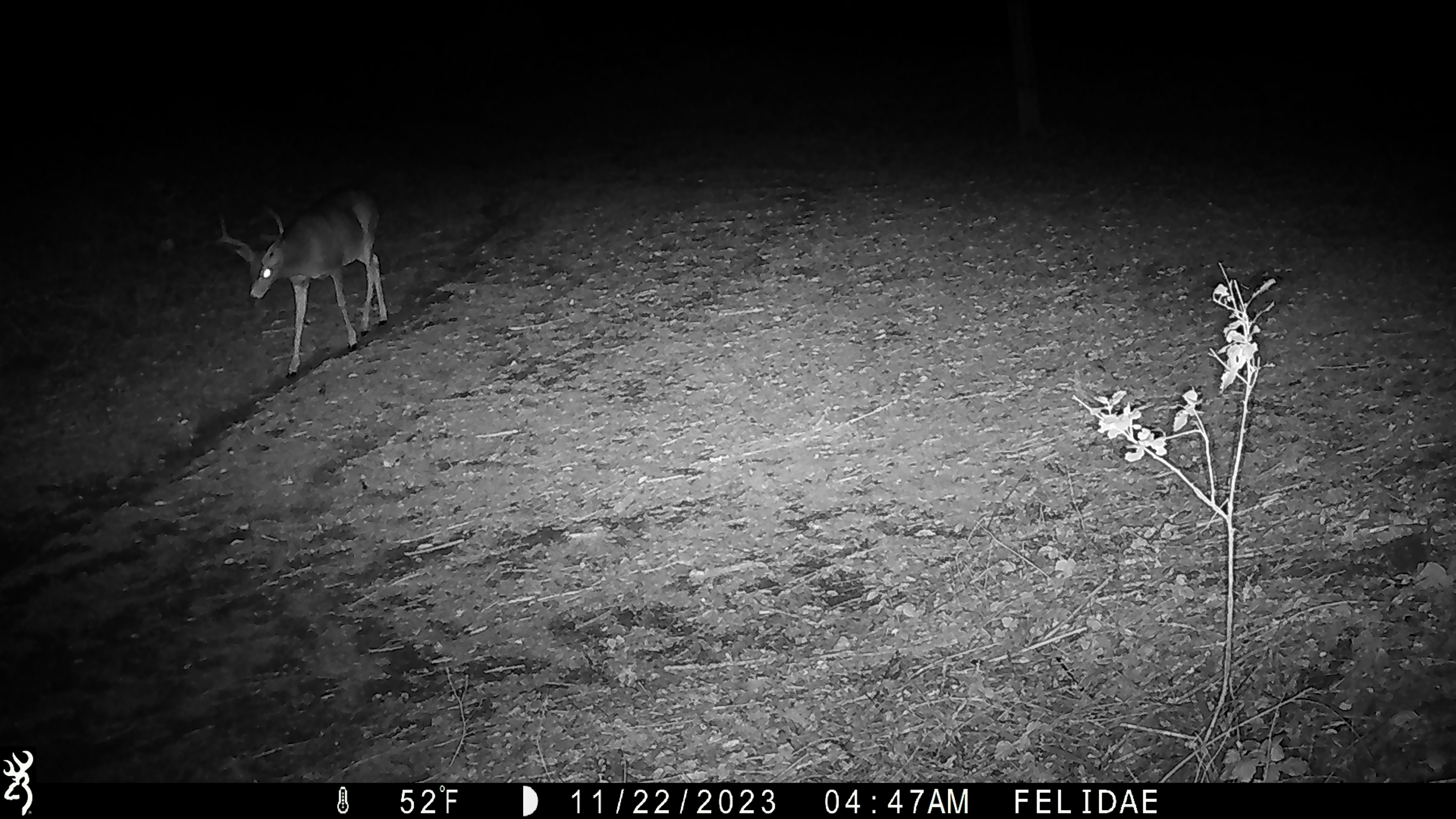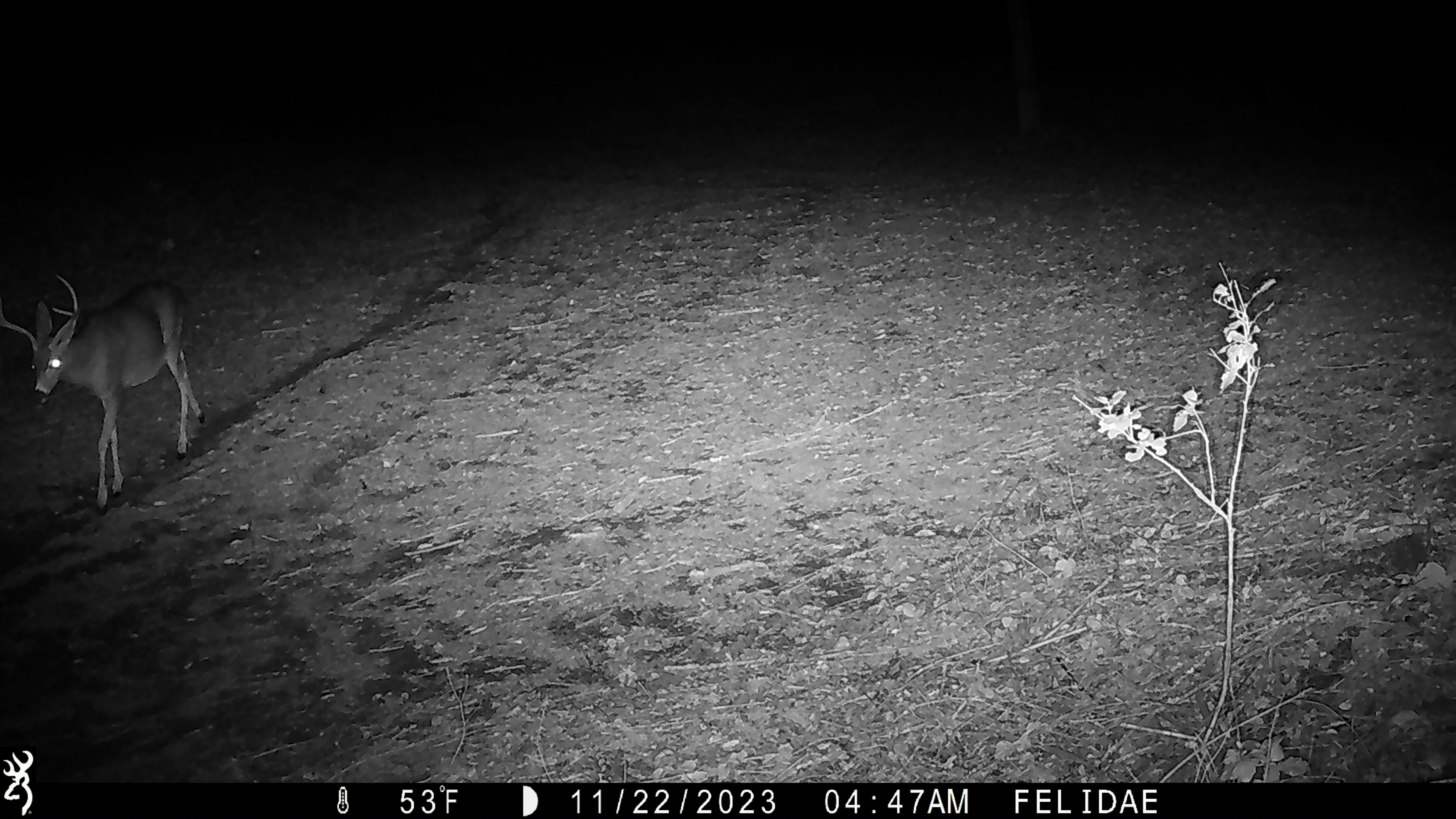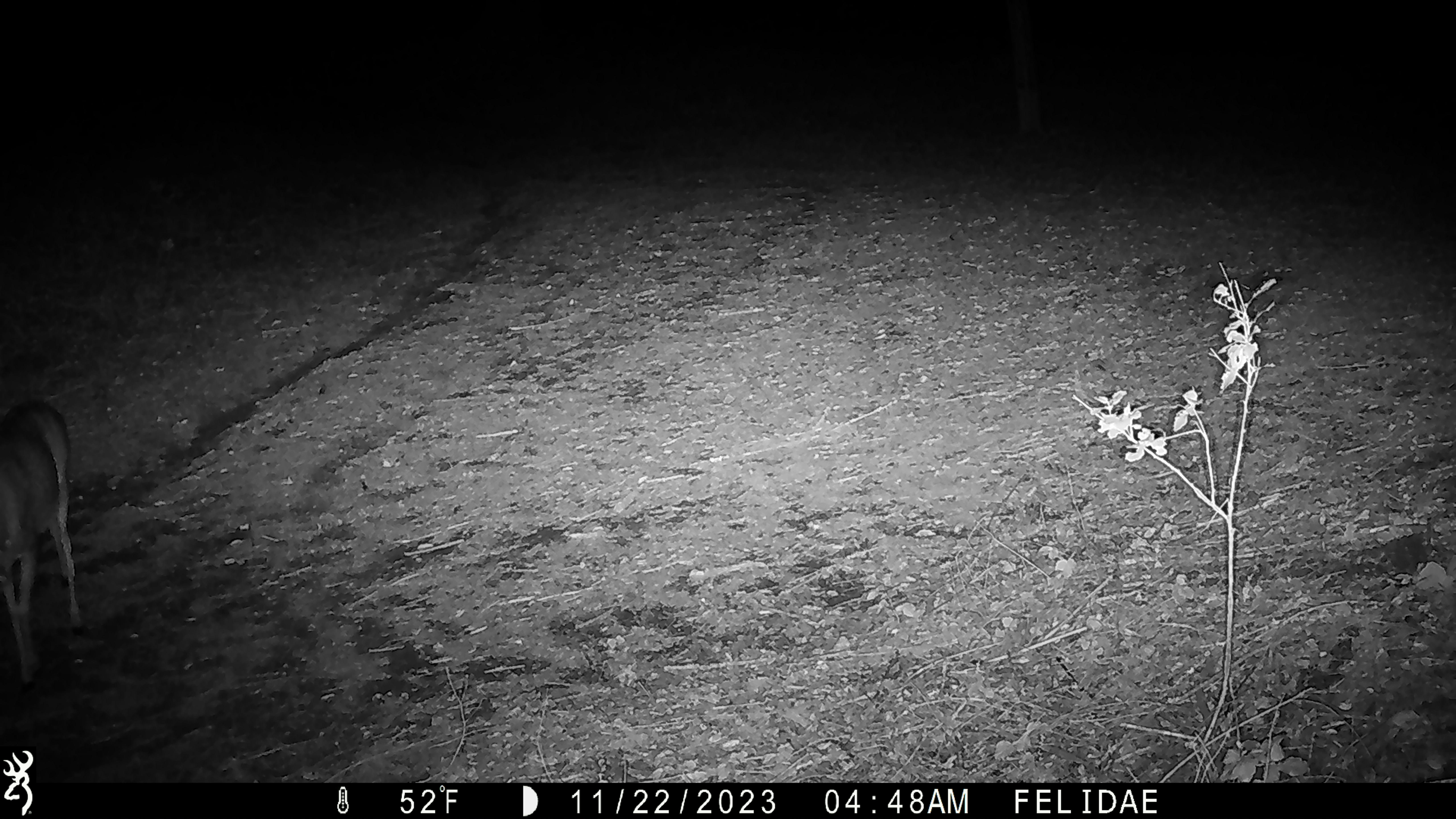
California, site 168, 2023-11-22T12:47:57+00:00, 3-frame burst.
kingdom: Animalia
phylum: Chordata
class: Mammalia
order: Artiodactyla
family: Cervidae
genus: Odocoileus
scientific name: Odocoileus hemionus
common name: mule deer